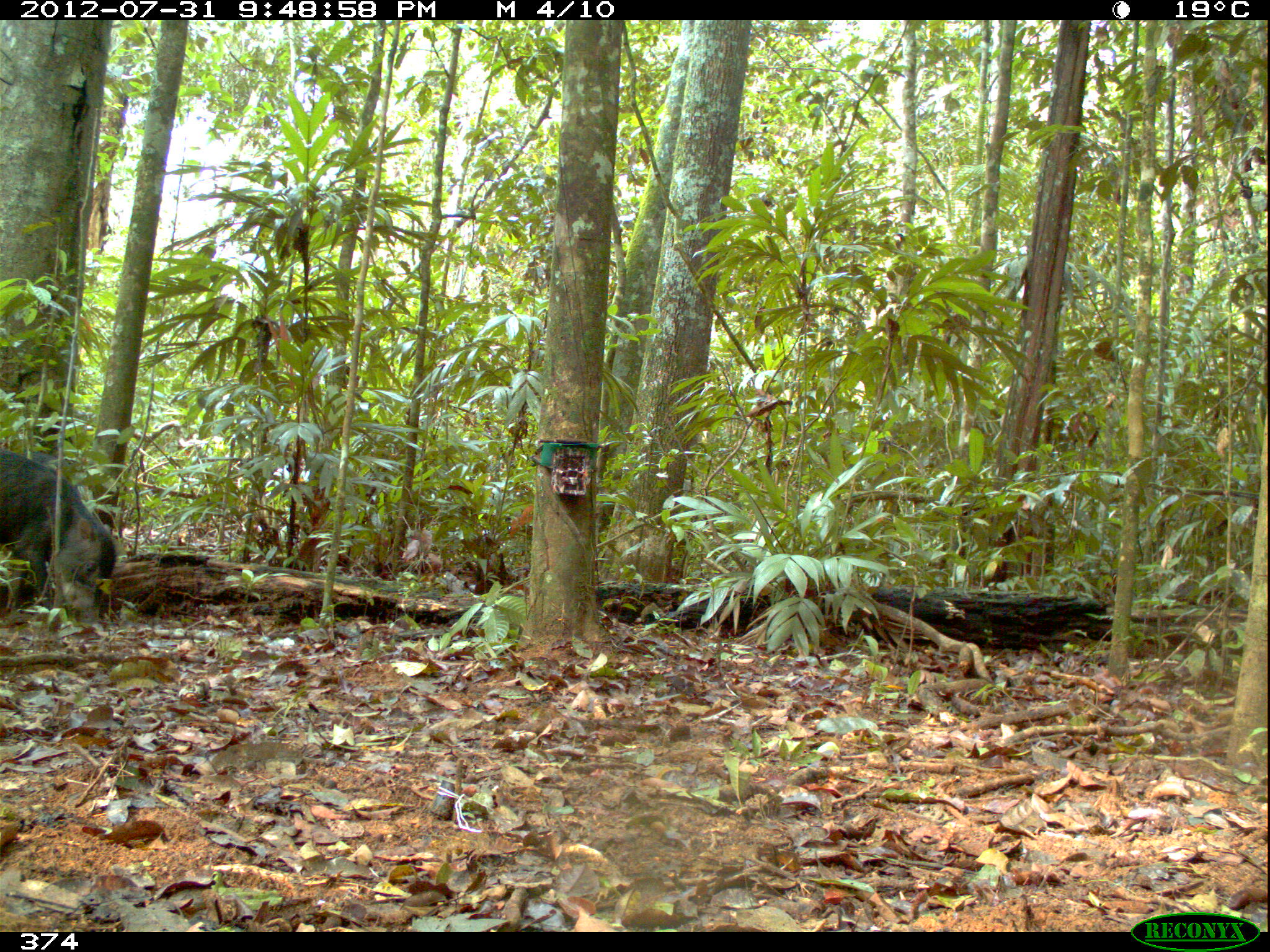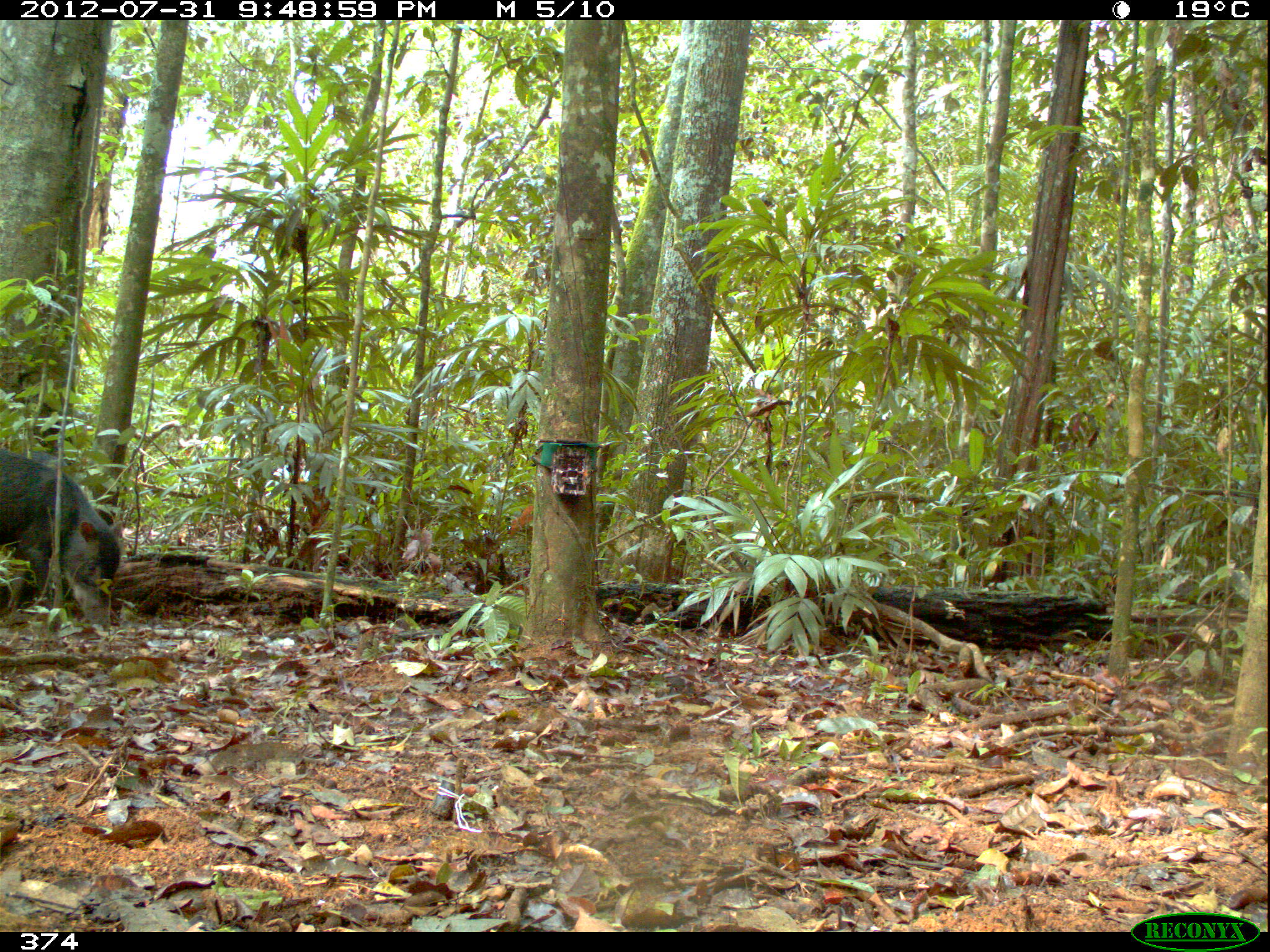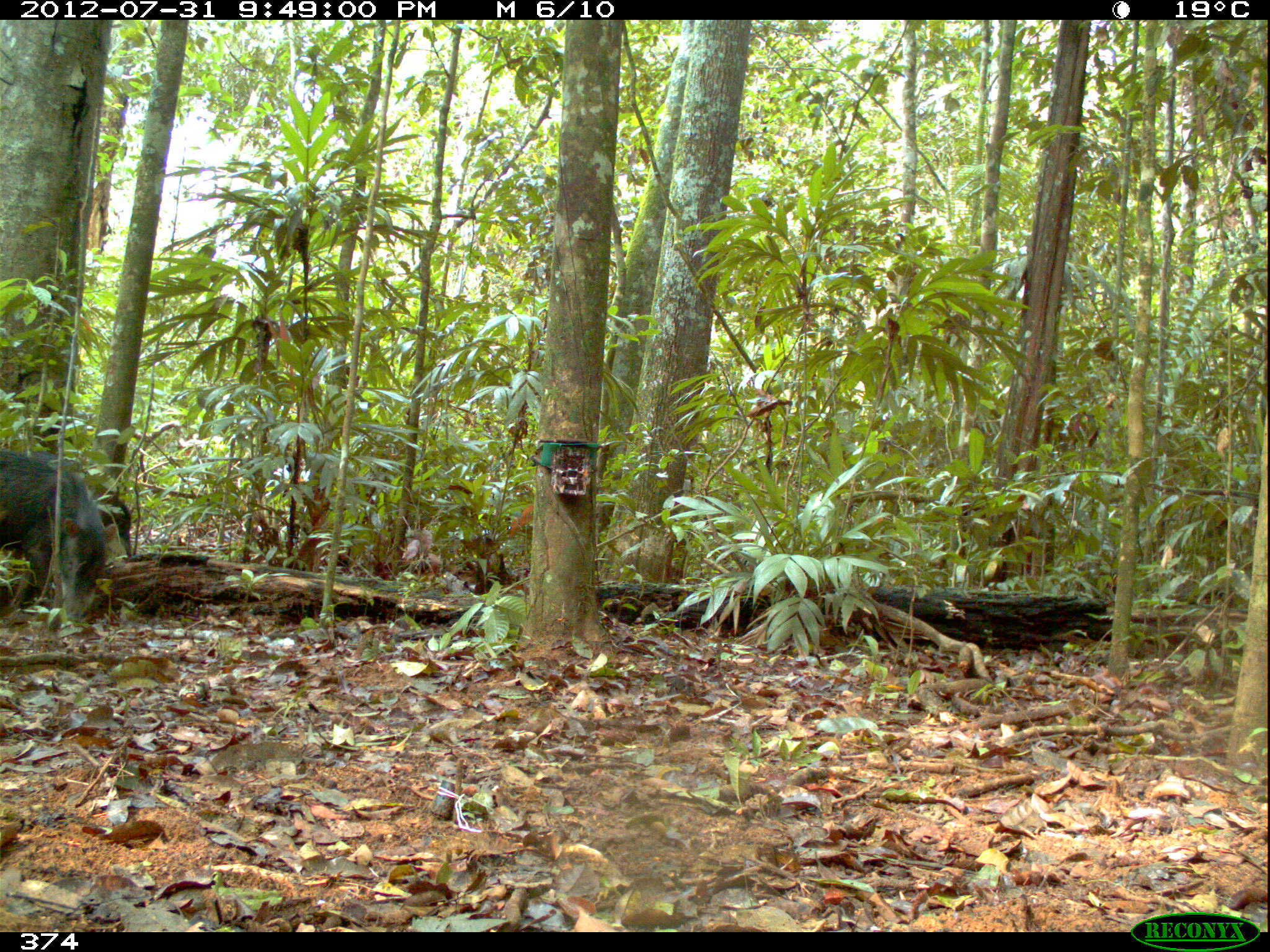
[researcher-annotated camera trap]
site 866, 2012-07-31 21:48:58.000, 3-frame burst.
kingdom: Animalia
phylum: Chordata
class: Mammalia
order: Artiodactyla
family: Tayassuidae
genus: Tayassu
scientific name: Tayassu pecari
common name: white-lipped peccary